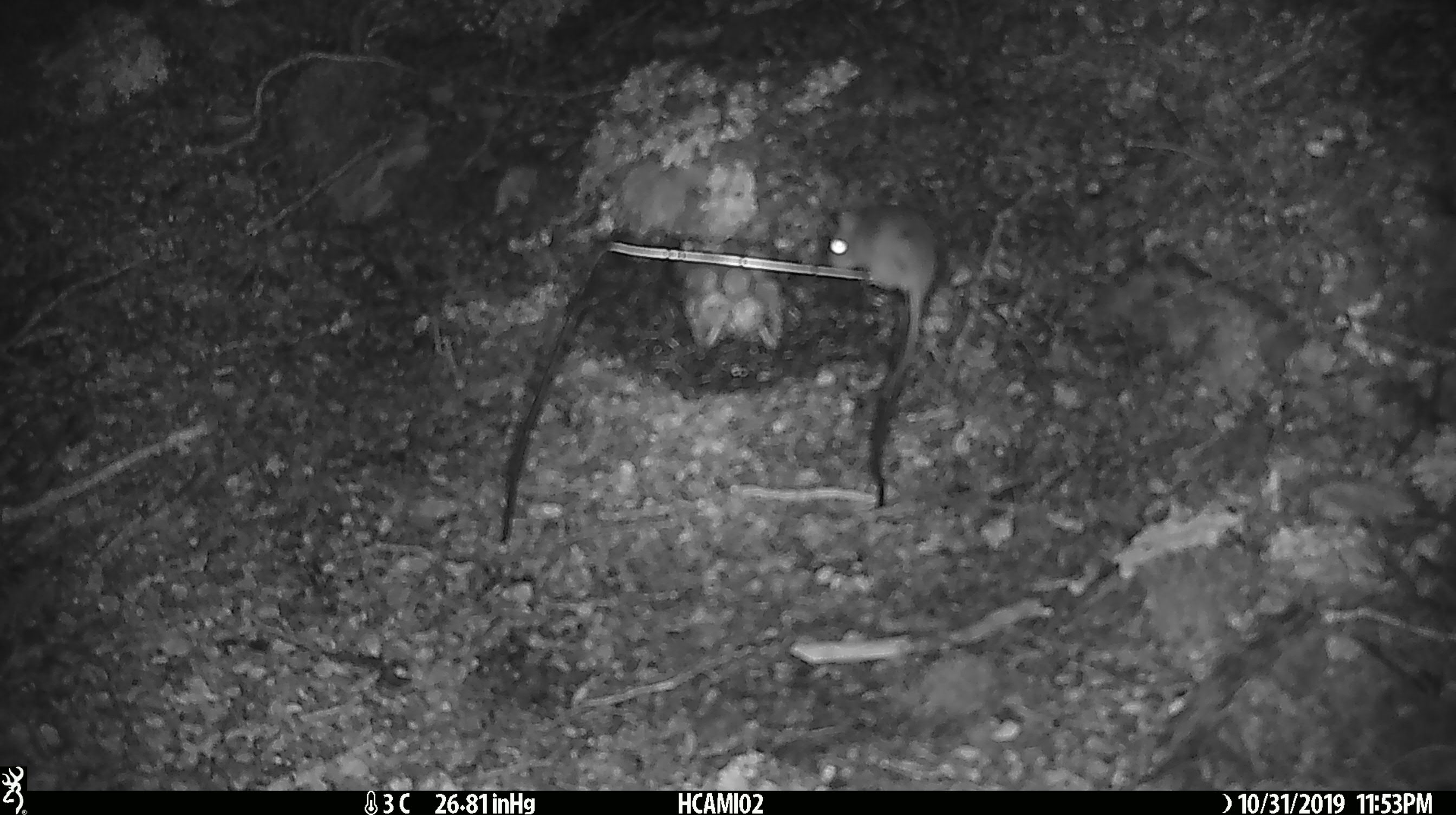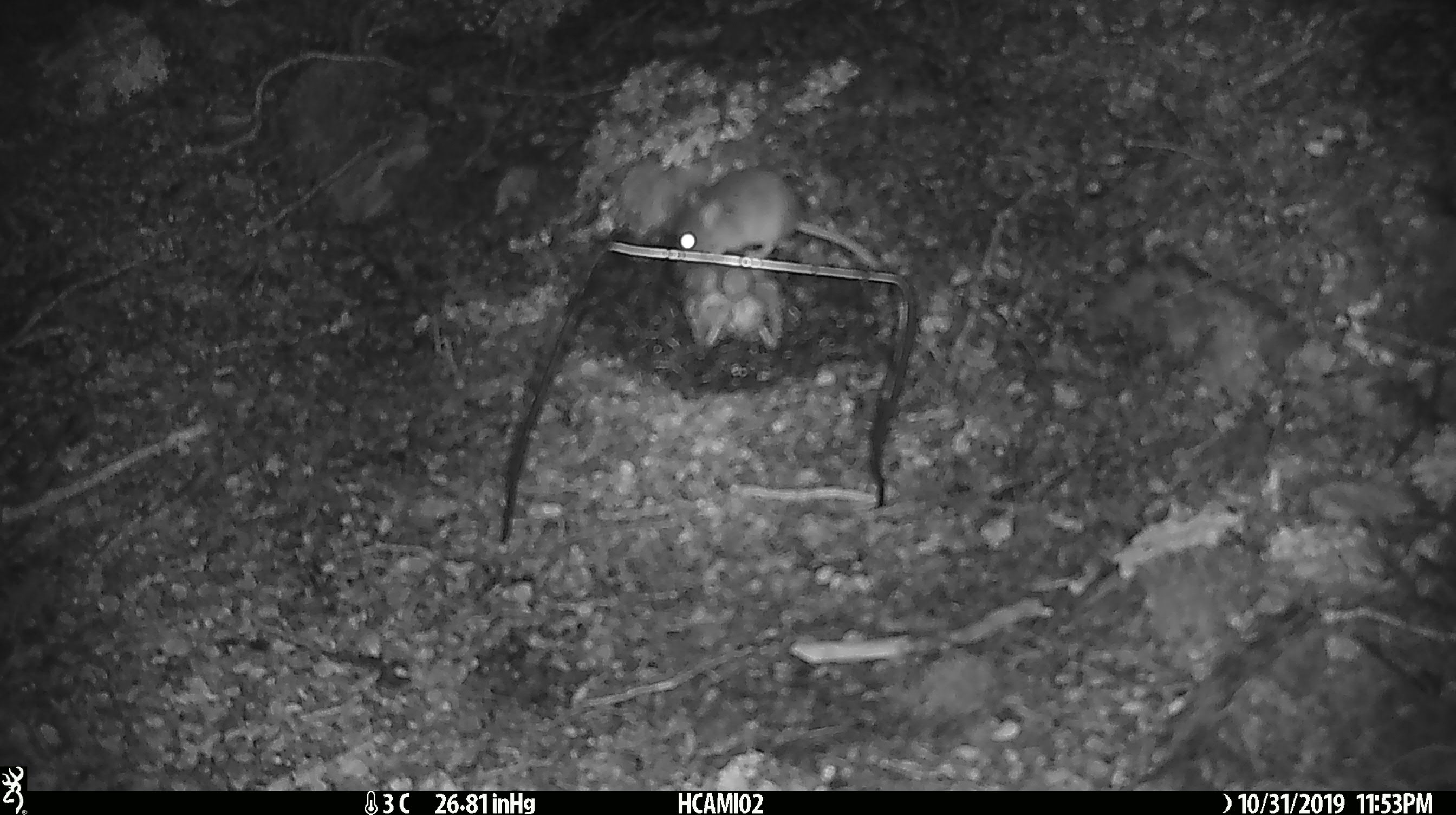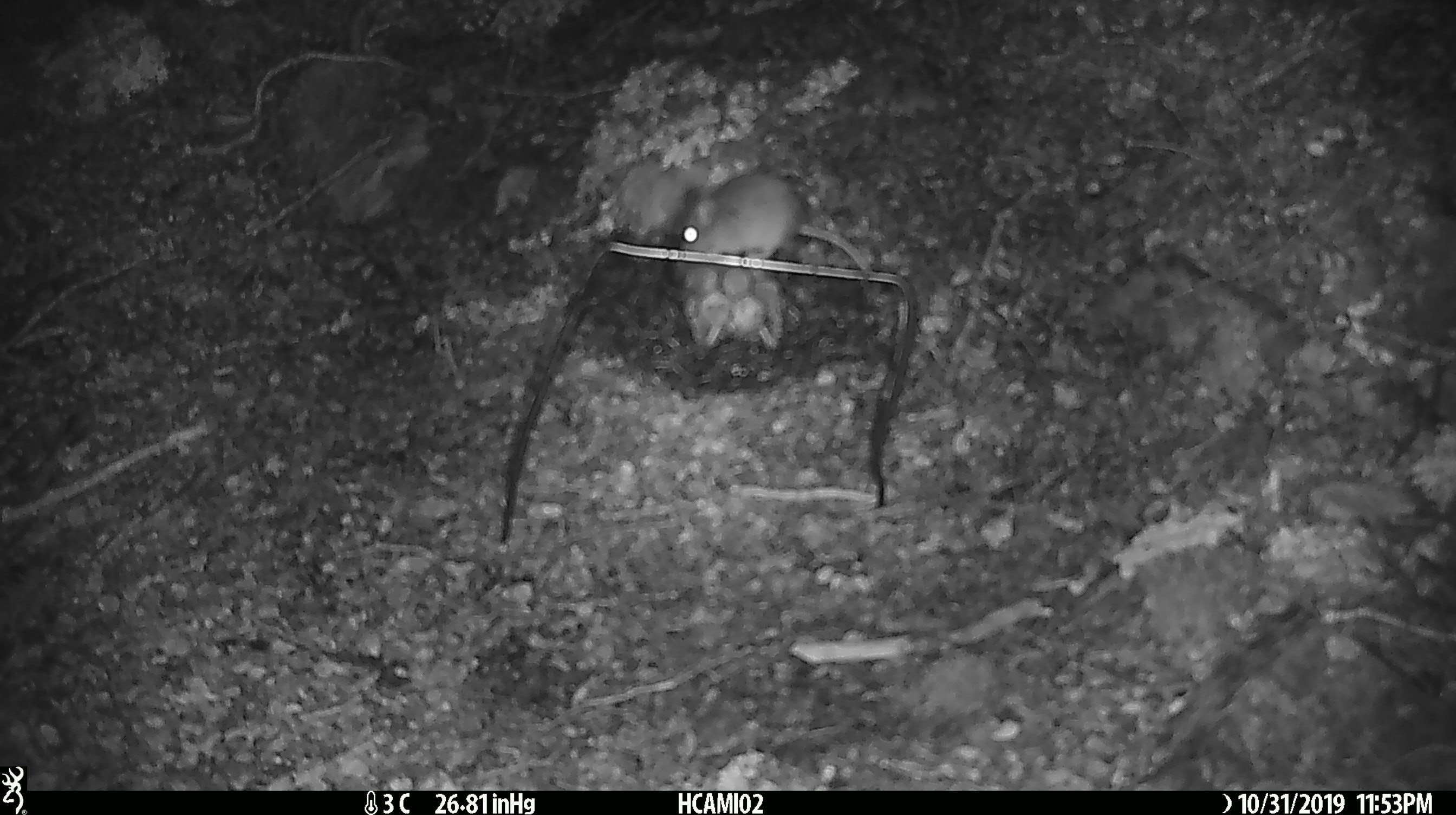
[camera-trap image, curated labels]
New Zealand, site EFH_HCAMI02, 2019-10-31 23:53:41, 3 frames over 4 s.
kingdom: Animalia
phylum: Chordata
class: Mammalia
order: Rodentia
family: Muridae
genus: Mus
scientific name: Mus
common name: mouse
Mouse (Mus).